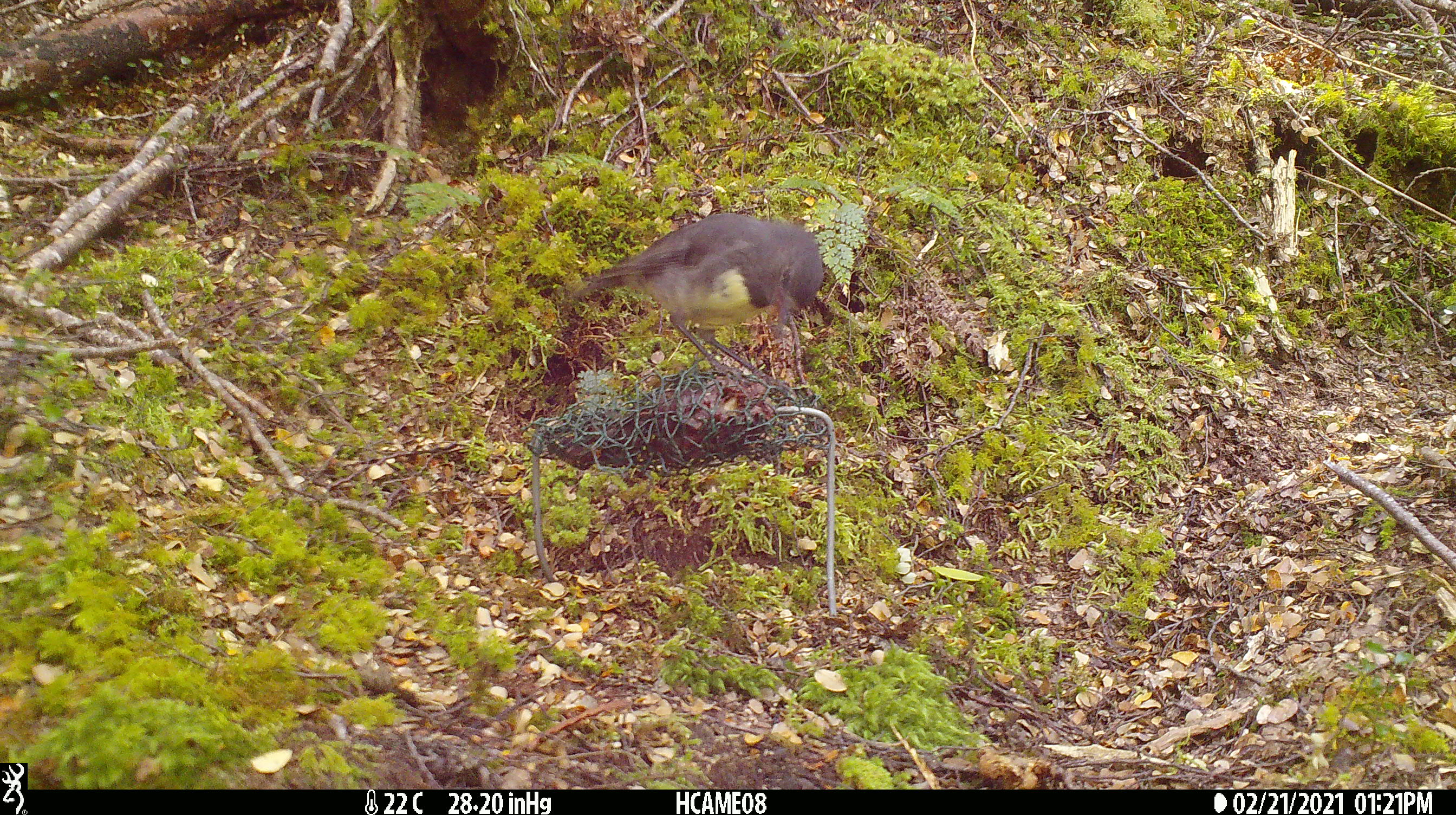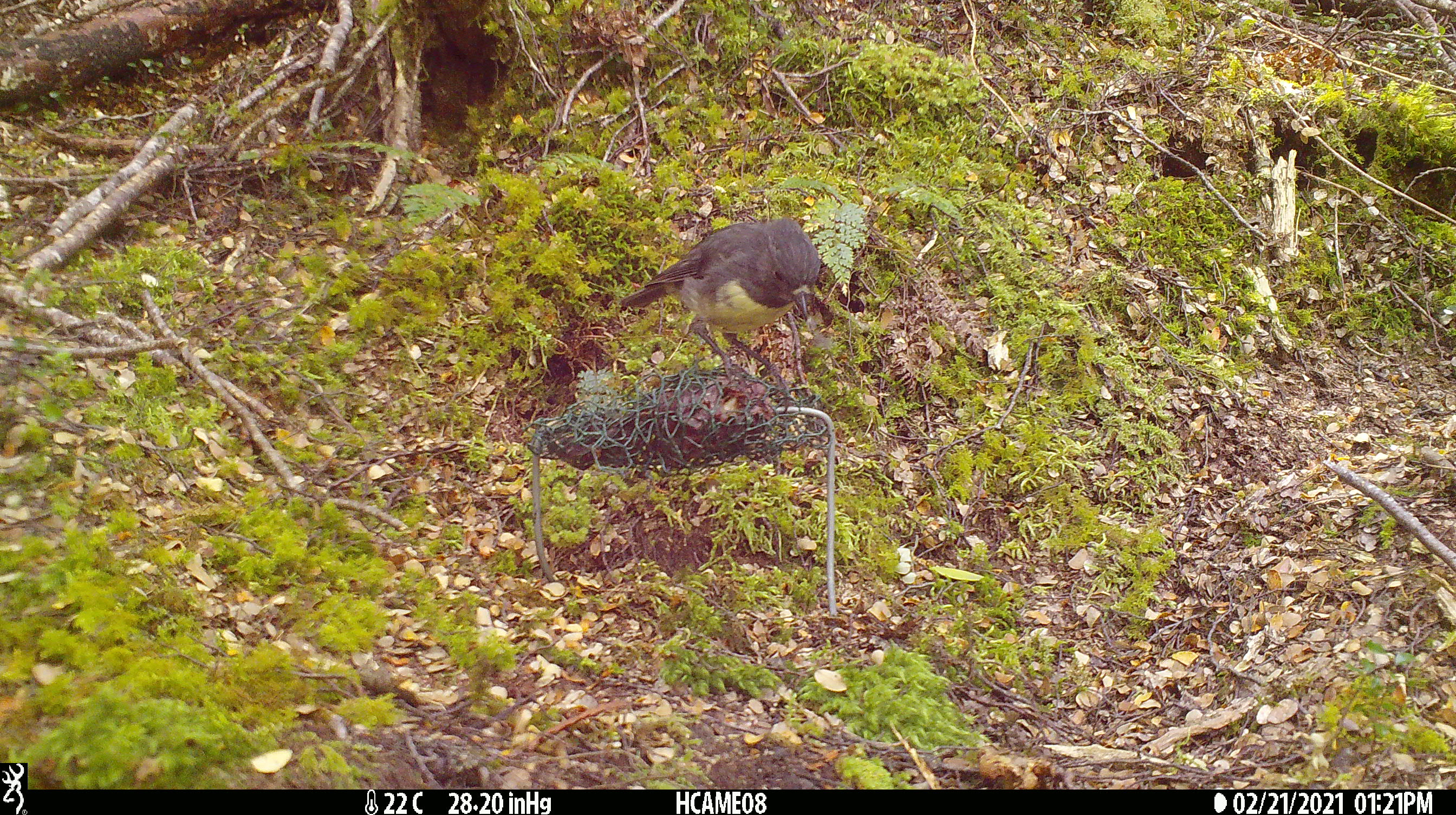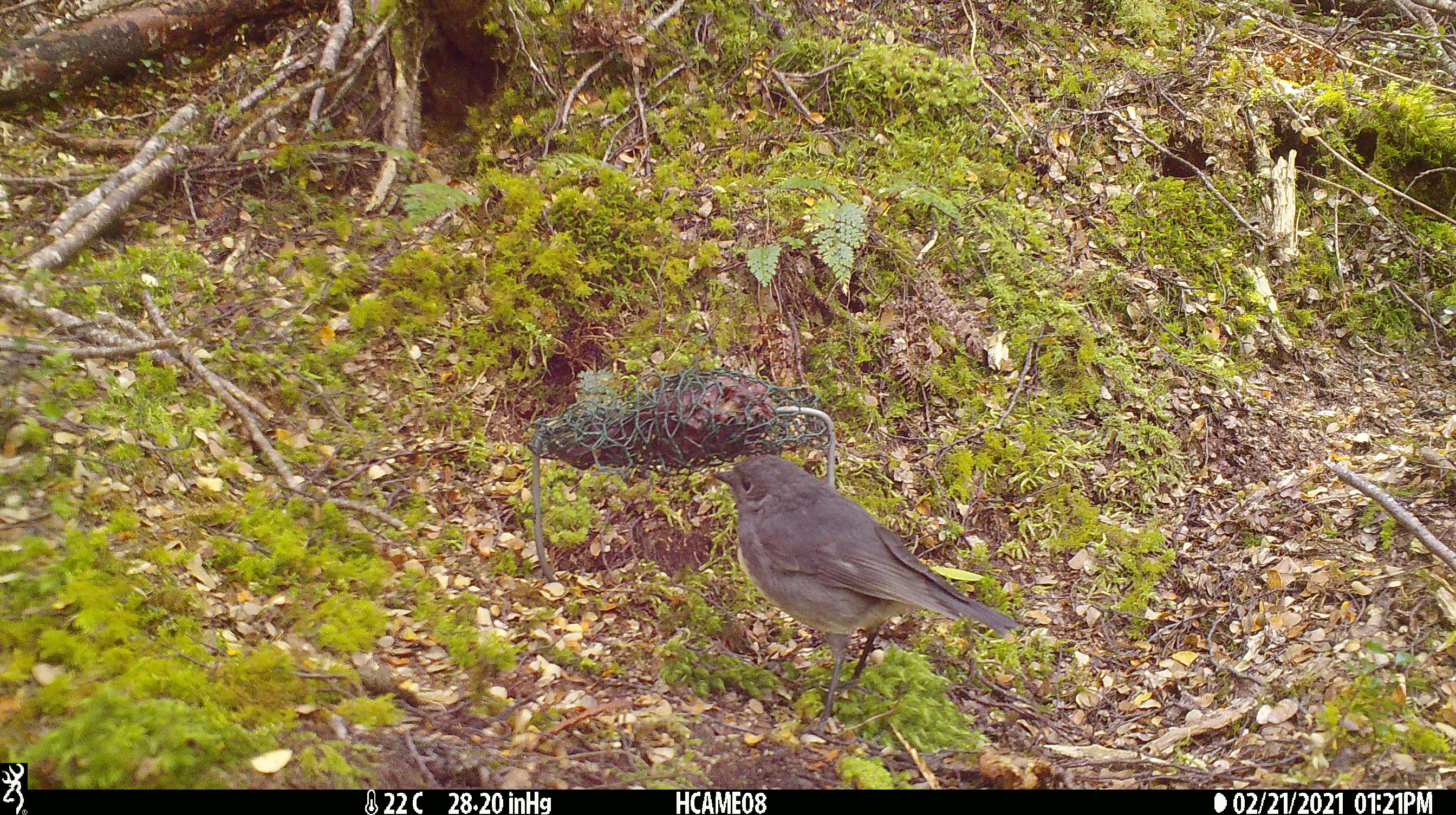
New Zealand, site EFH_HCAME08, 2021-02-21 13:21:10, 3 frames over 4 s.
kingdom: Animalia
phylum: Chordata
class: Aves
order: Passeriformes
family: Petroicidae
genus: Petroica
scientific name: Petroica australis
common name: new zealand robin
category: robin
Robin (new zealand robin) (Petroica australis).